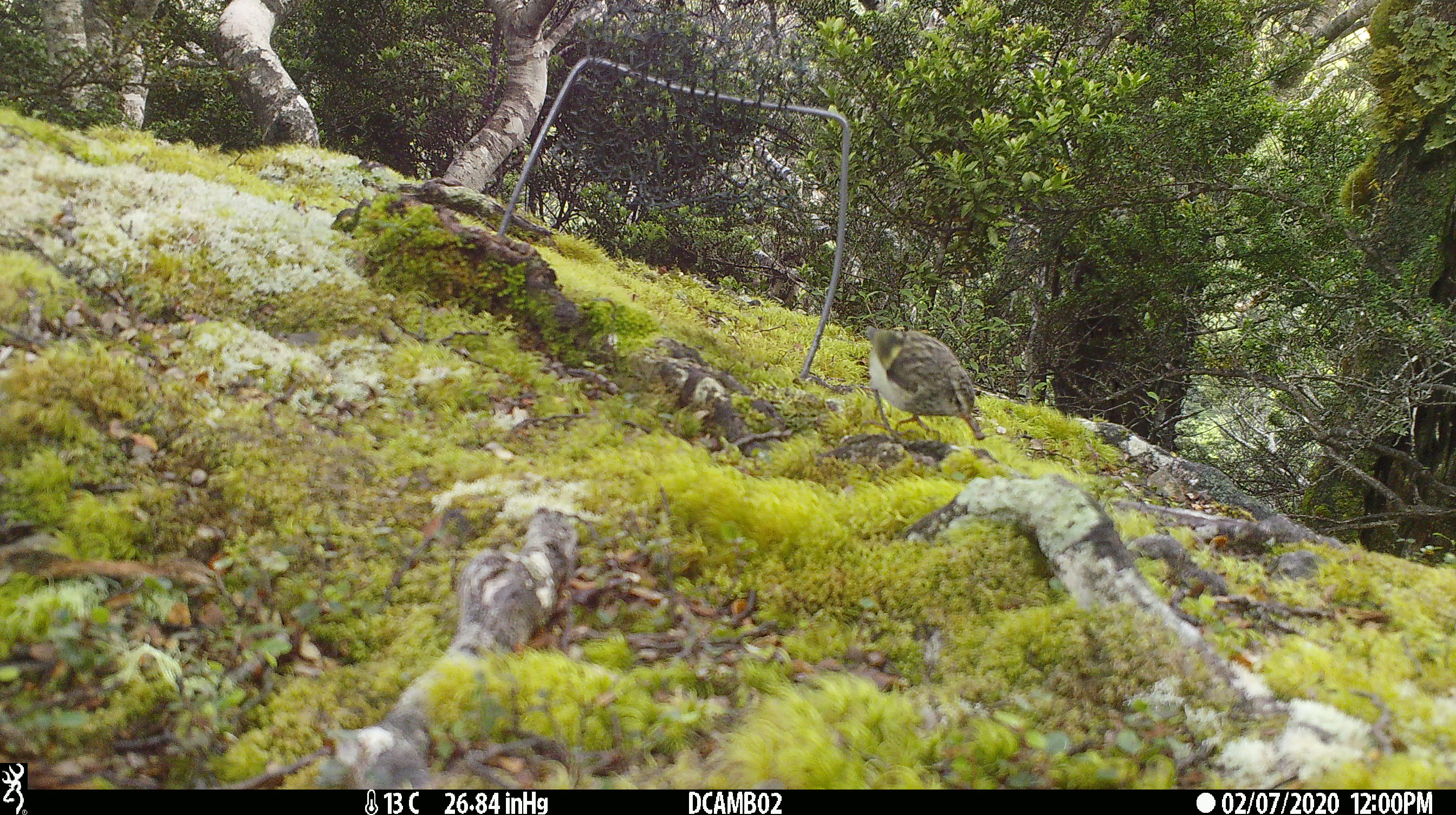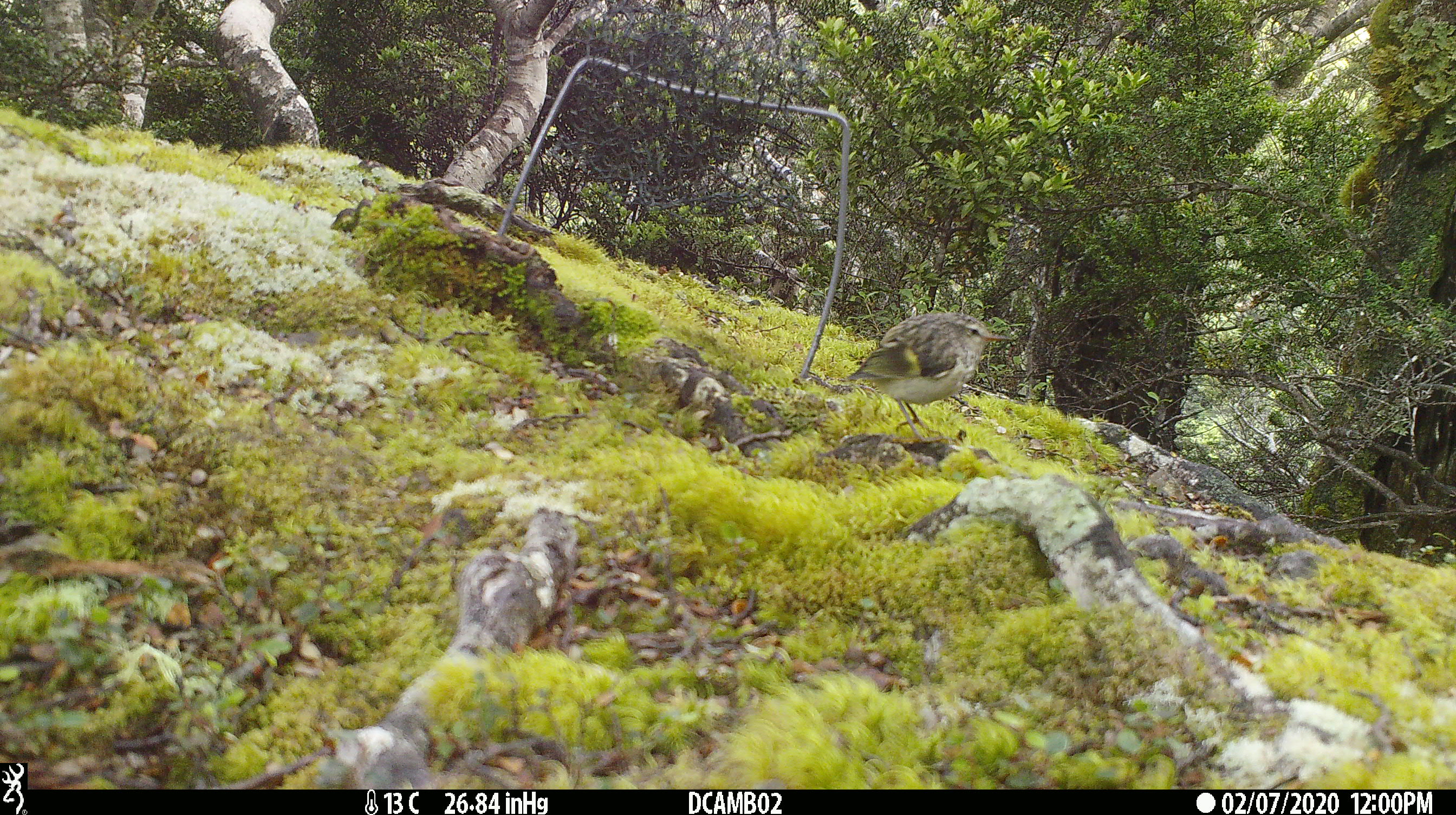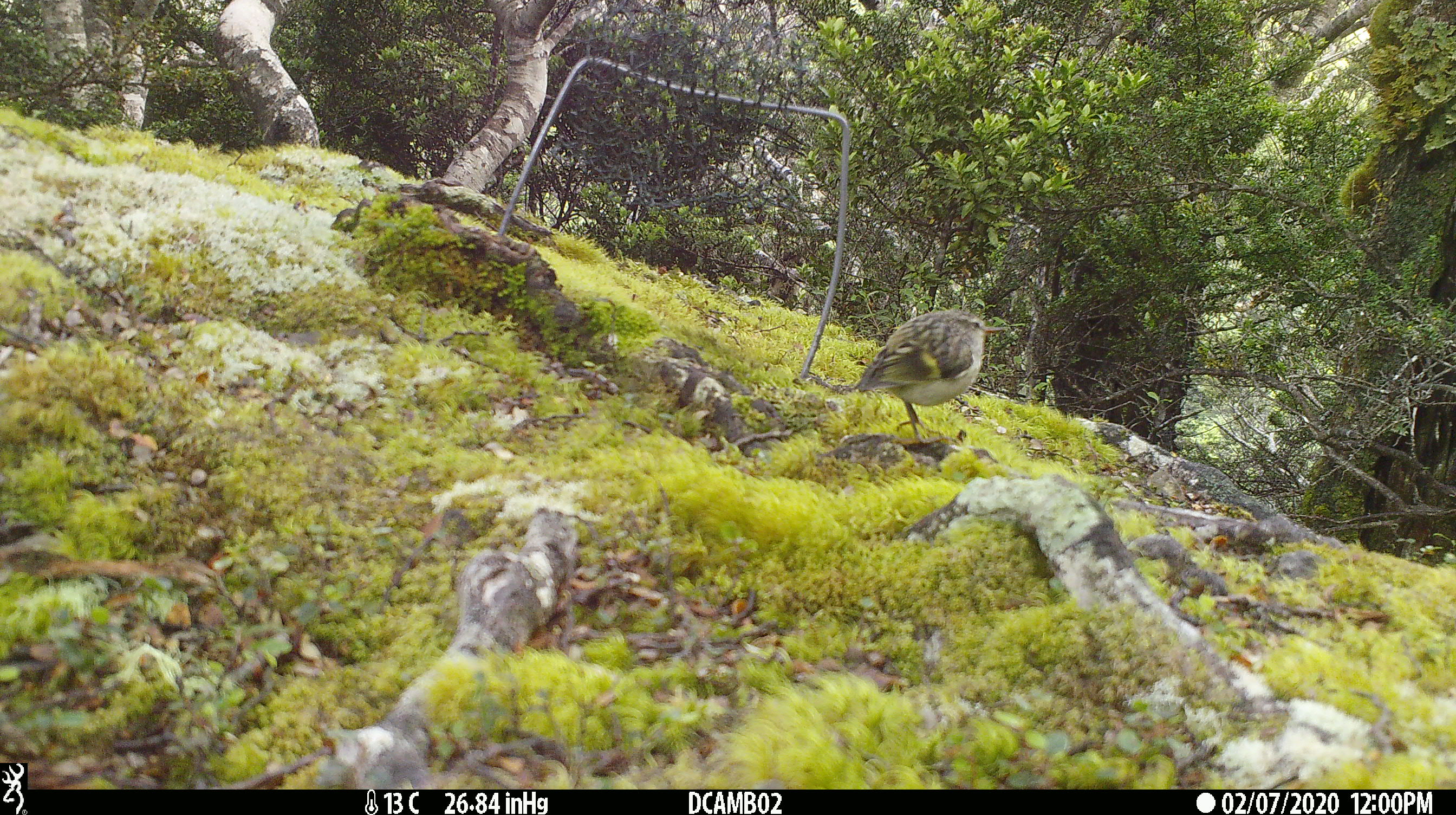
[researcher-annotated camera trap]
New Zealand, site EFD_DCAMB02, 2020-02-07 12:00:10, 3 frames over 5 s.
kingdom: Animalia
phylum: Chordata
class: Aves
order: Passeriformes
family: Acanthisittidae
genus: Acanthisitta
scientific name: Acanthisitta chloris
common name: rifleman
Rifleman (Acanthisitta chloris).